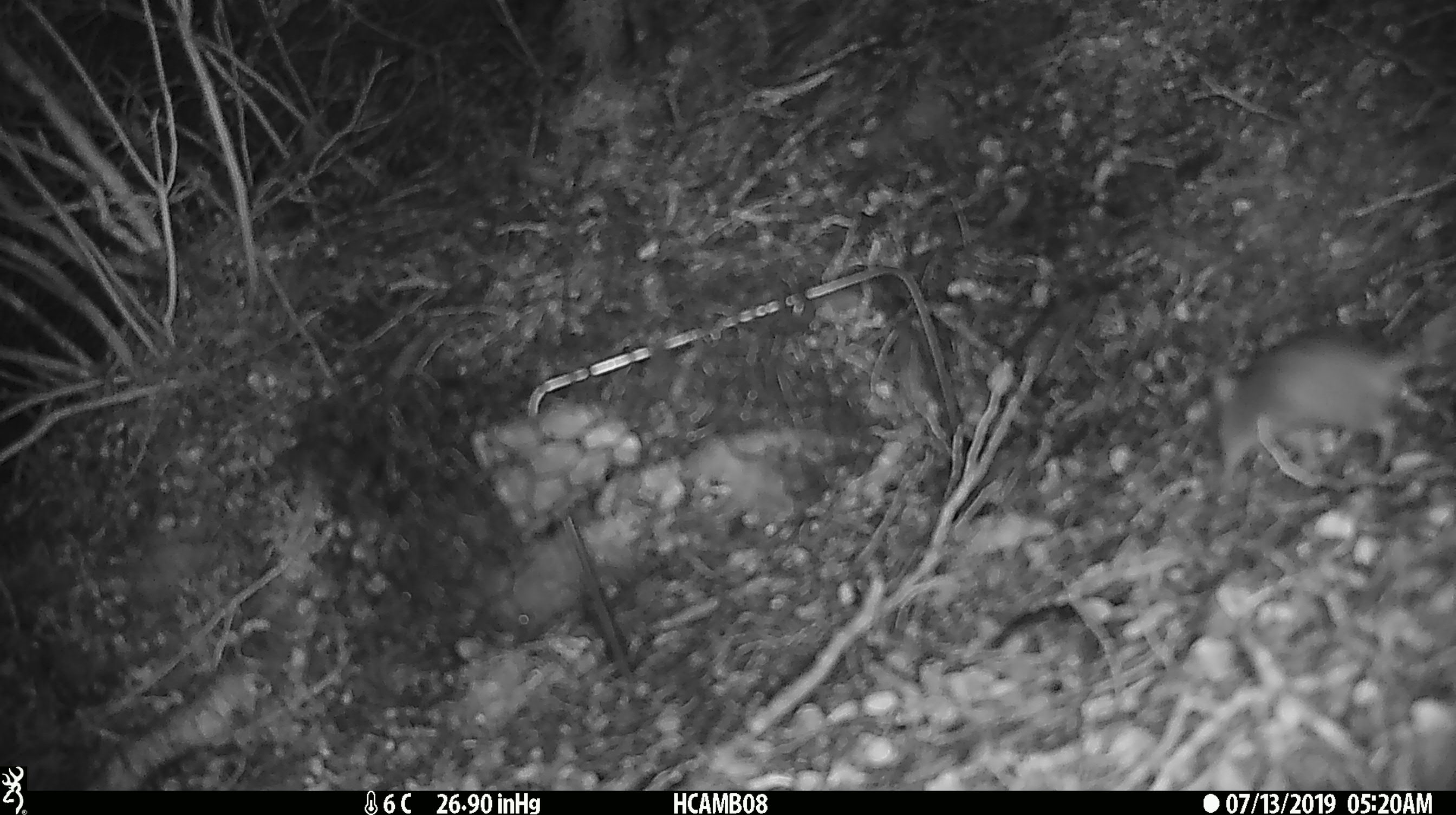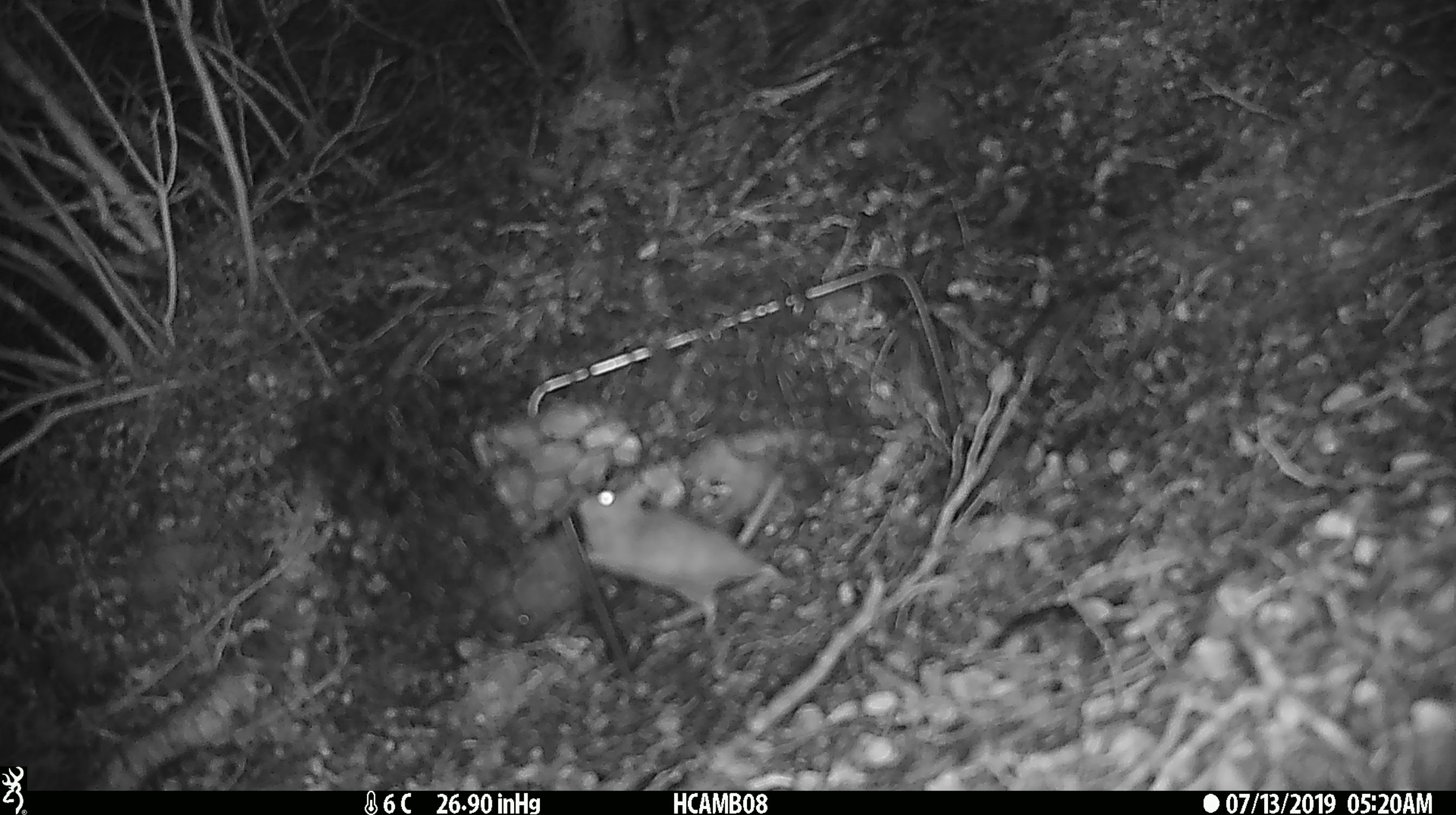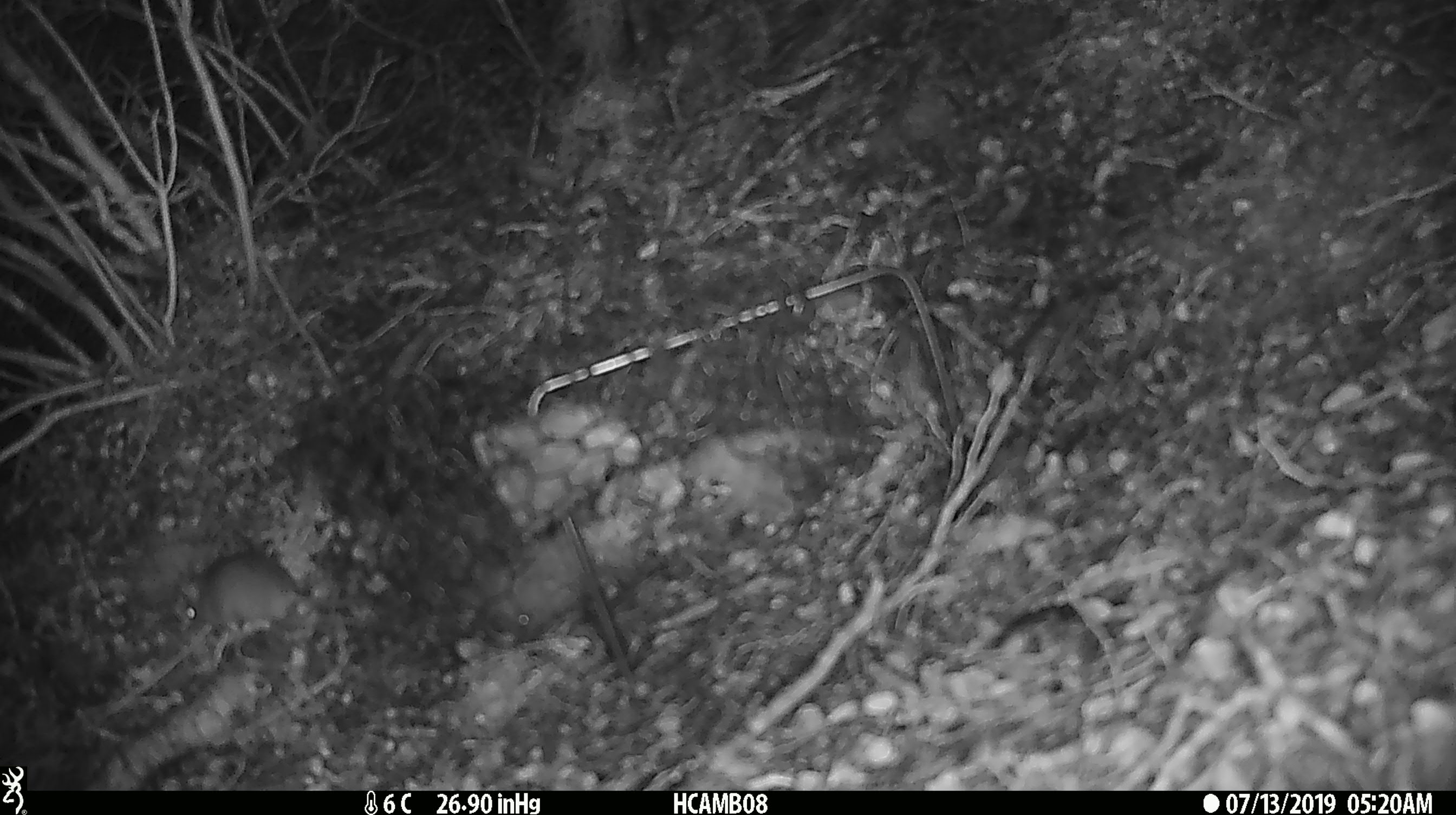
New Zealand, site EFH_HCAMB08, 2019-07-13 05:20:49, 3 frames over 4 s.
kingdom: Animalia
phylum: Chordata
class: Mammalia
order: Rodentia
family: Muridae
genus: Mus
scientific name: Mus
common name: mouse